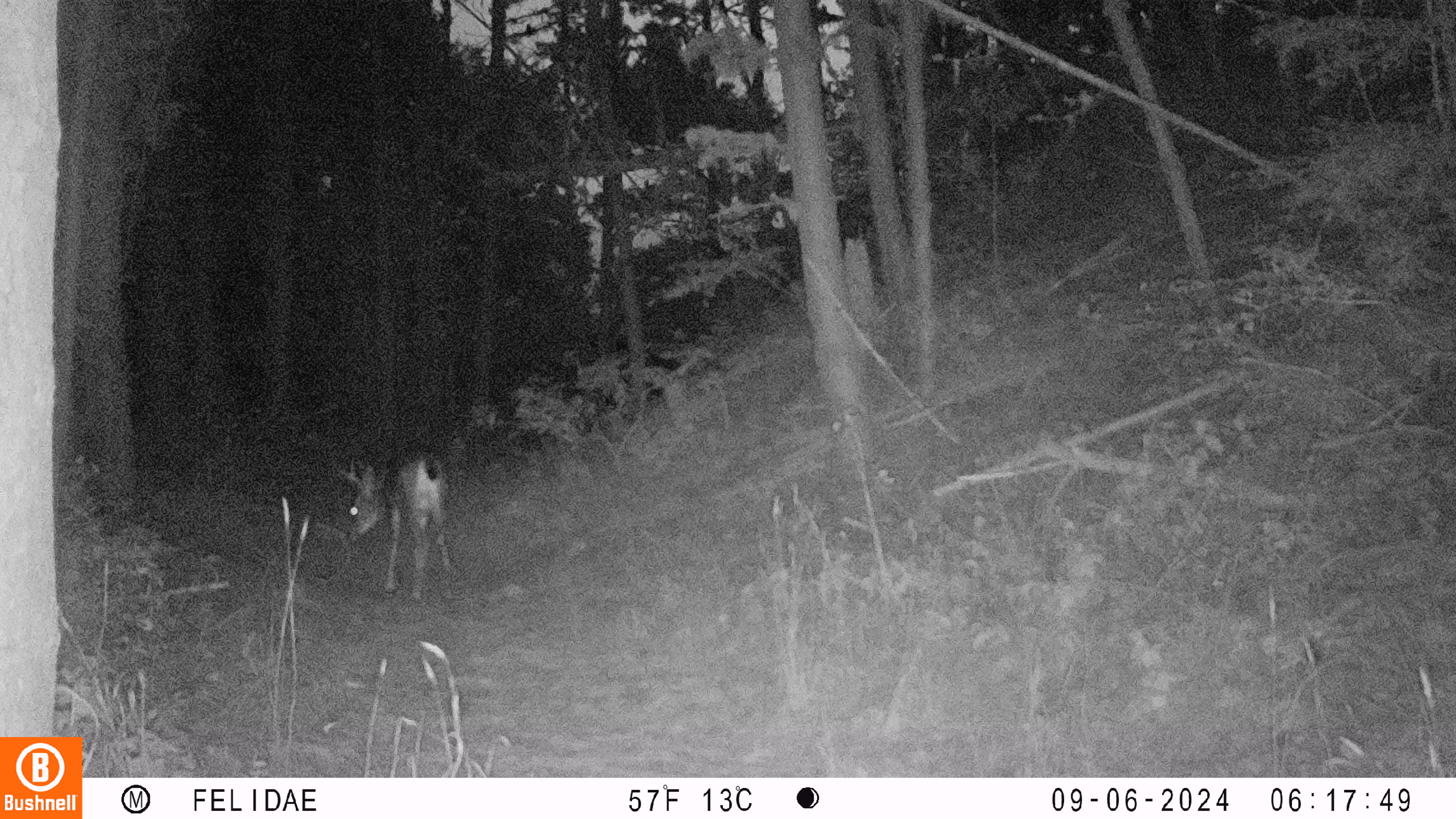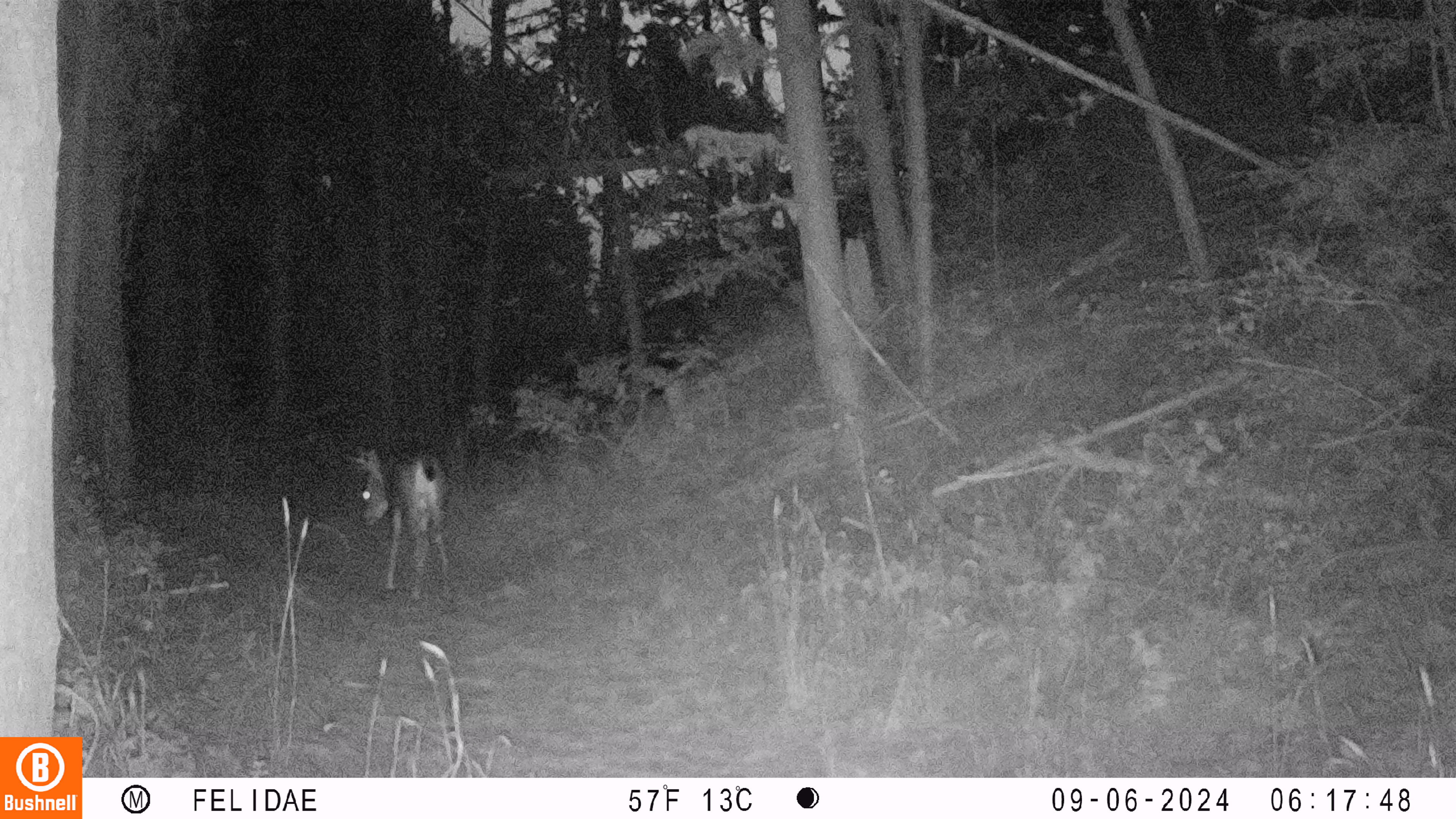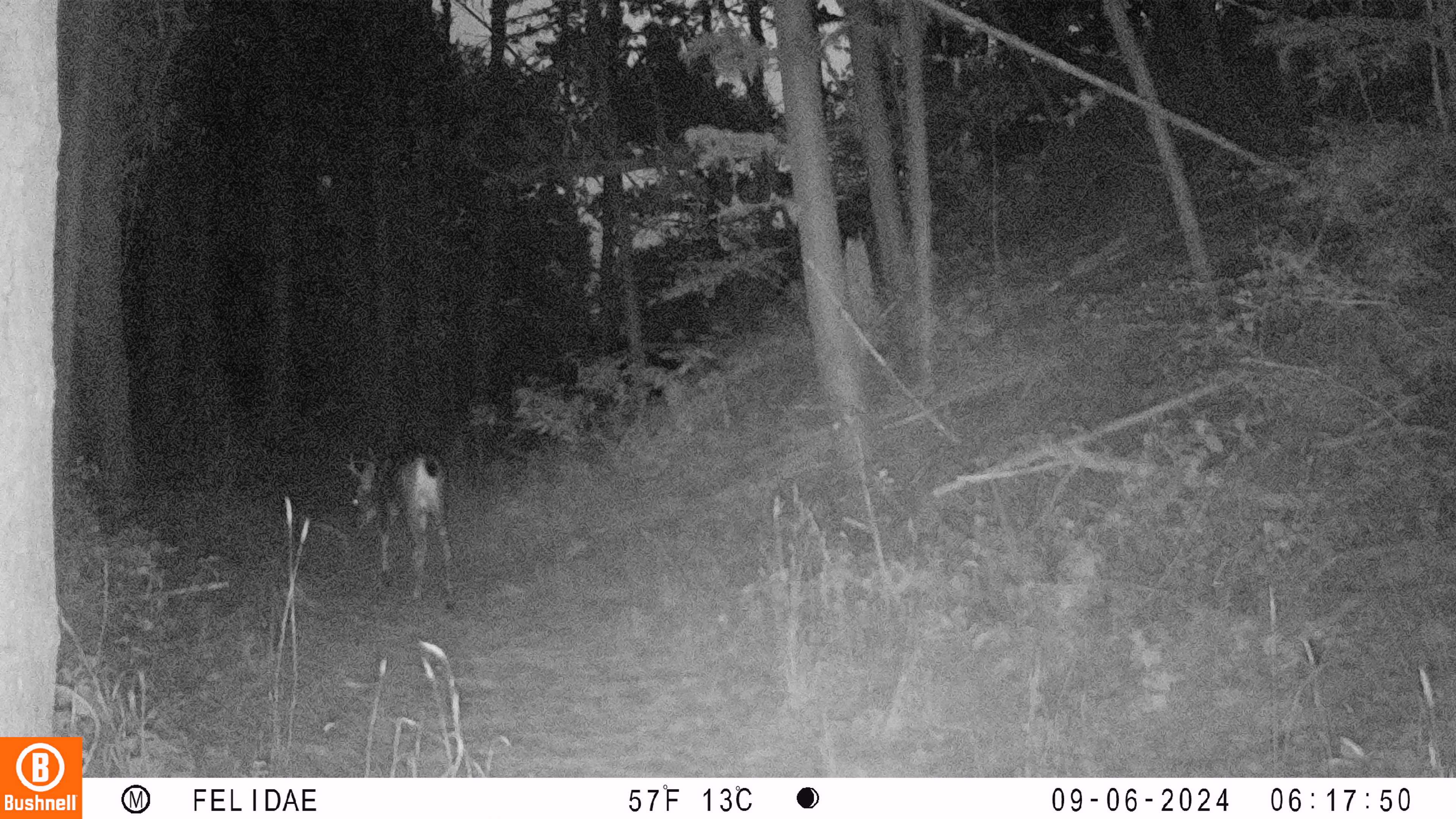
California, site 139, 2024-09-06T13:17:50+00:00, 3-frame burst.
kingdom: Animalia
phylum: Chordata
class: Mammalia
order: Artiodactyla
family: Cervidae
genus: Odocoileus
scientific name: Odocoileus hemionus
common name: mule deer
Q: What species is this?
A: Mule deer (Odocoileus hemionus).